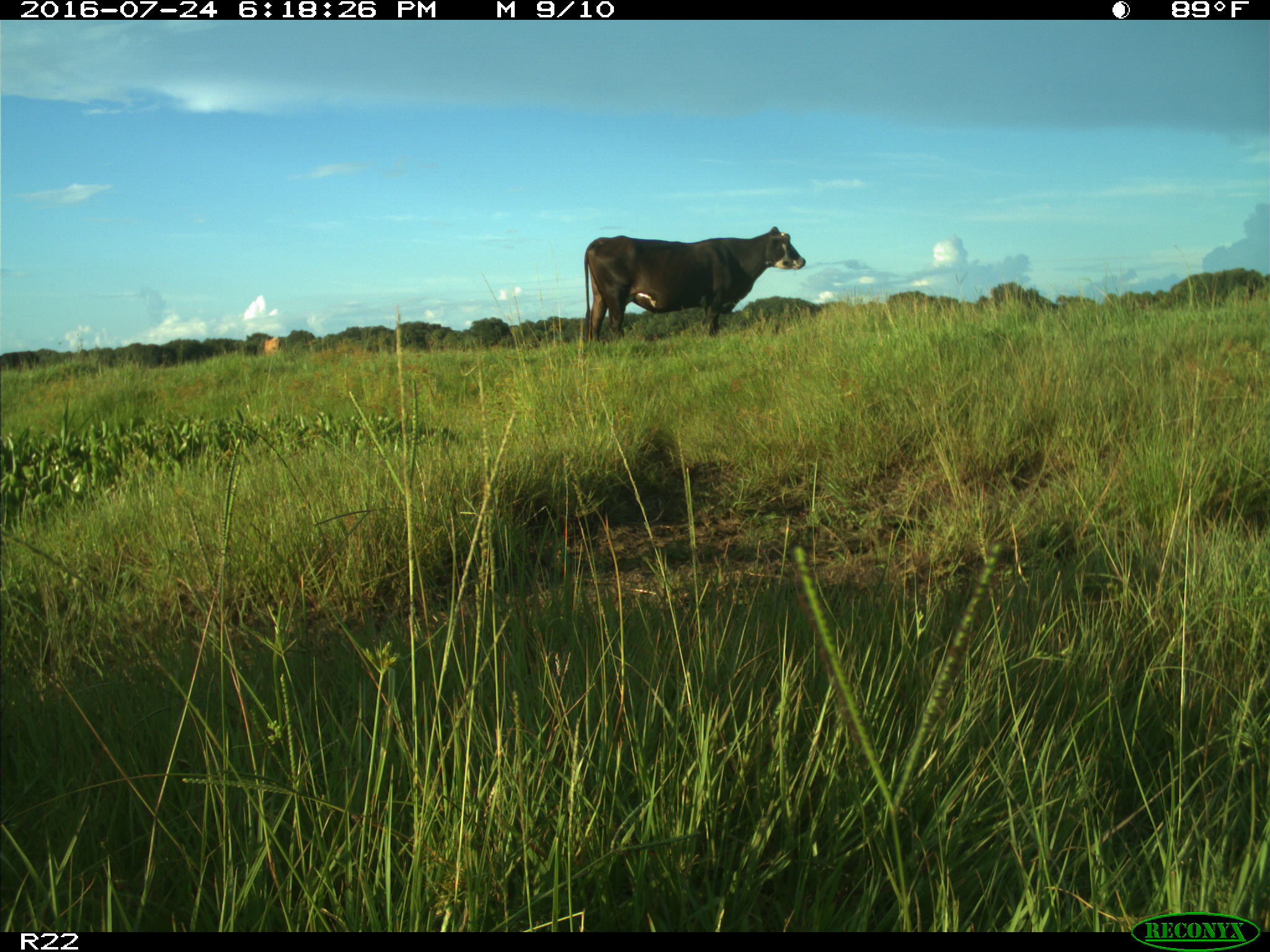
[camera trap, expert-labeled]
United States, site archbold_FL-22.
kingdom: Animalia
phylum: Chordata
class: Mammalia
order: Artiodactyla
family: Bovidae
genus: Bos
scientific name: Bos taurus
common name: domestic cow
Bos taurus (domestic cow).